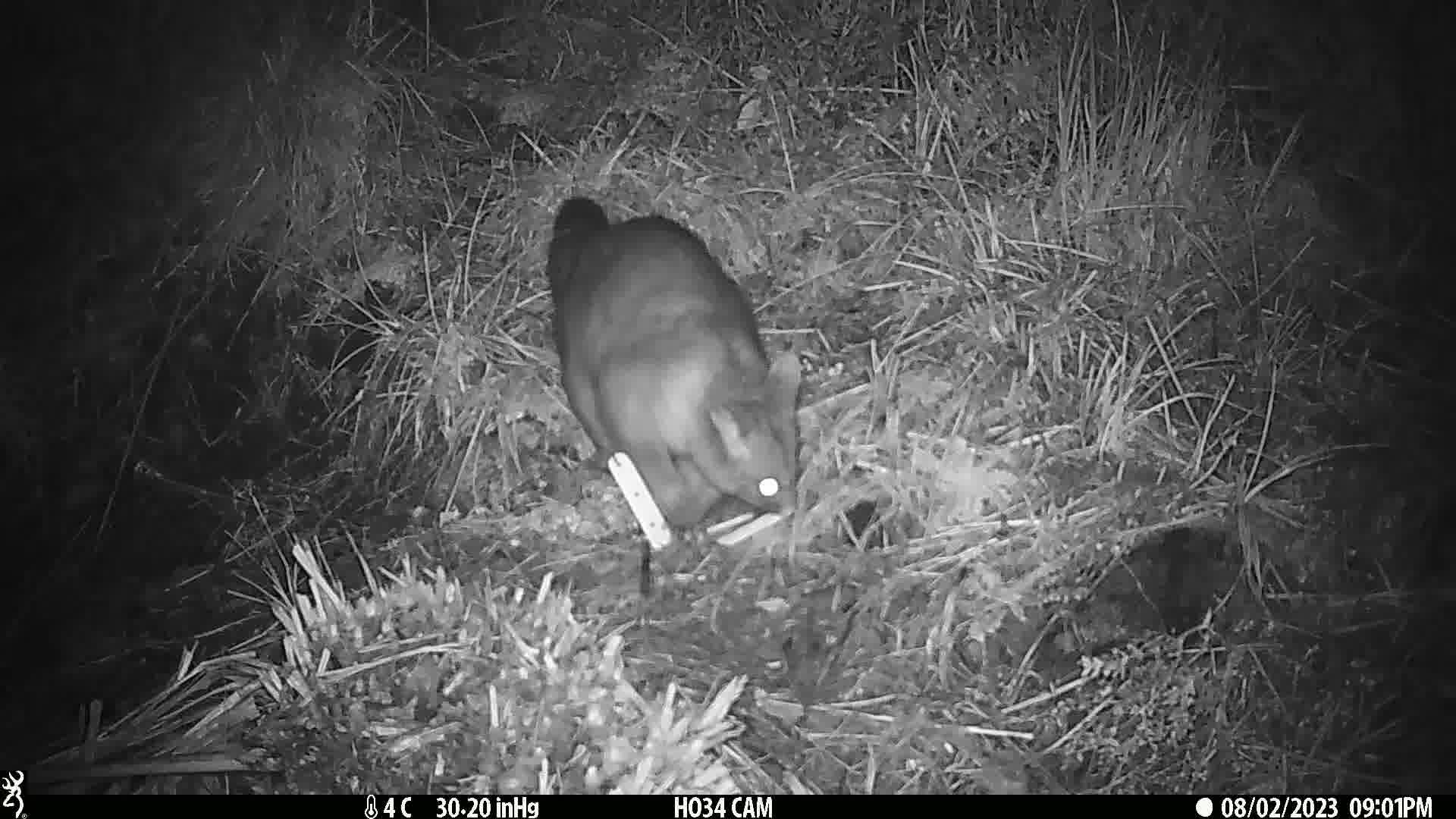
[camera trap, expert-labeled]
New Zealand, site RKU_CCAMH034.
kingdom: Animalia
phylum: Chordata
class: Mammalia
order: Diprotodontia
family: Phalangeridae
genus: Trichosurus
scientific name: Trichosurus vulpecula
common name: common brushtail possum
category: possum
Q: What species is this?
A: Possum (common brushtail possum) (Trichosurus vulpecula).